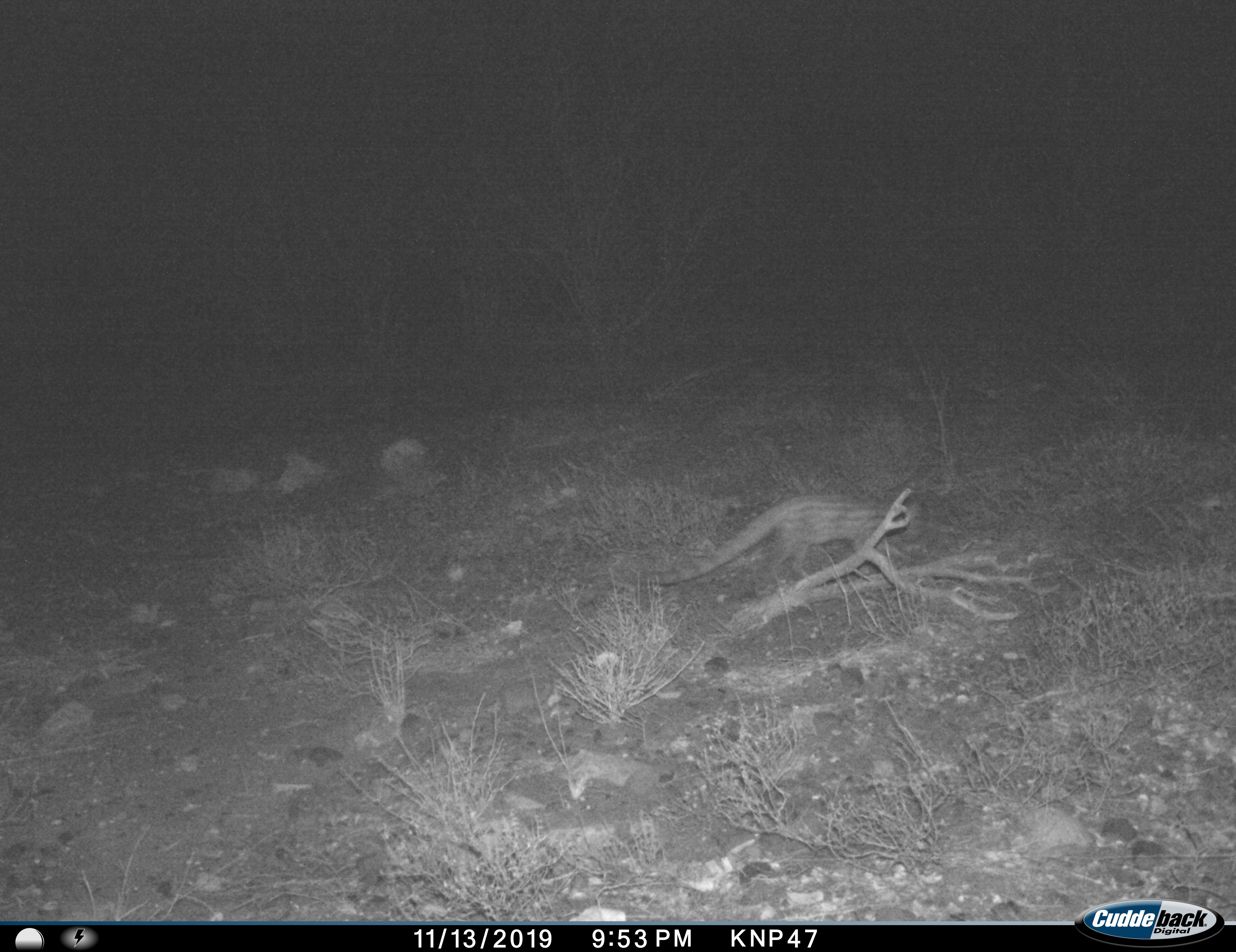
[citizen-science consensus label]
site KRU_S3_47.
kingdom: Animalia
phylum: Chordata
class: Mammalia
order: Carnivora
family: Viverridae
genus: Genetta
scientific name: Genetta genetta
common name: small-spotted genet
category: genetcommonsmallspotted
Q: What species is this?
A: Genetcommonsmallspotted (small-spotted genet) (Genetta genetta).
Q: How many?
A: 1.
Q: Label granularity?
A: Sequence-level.